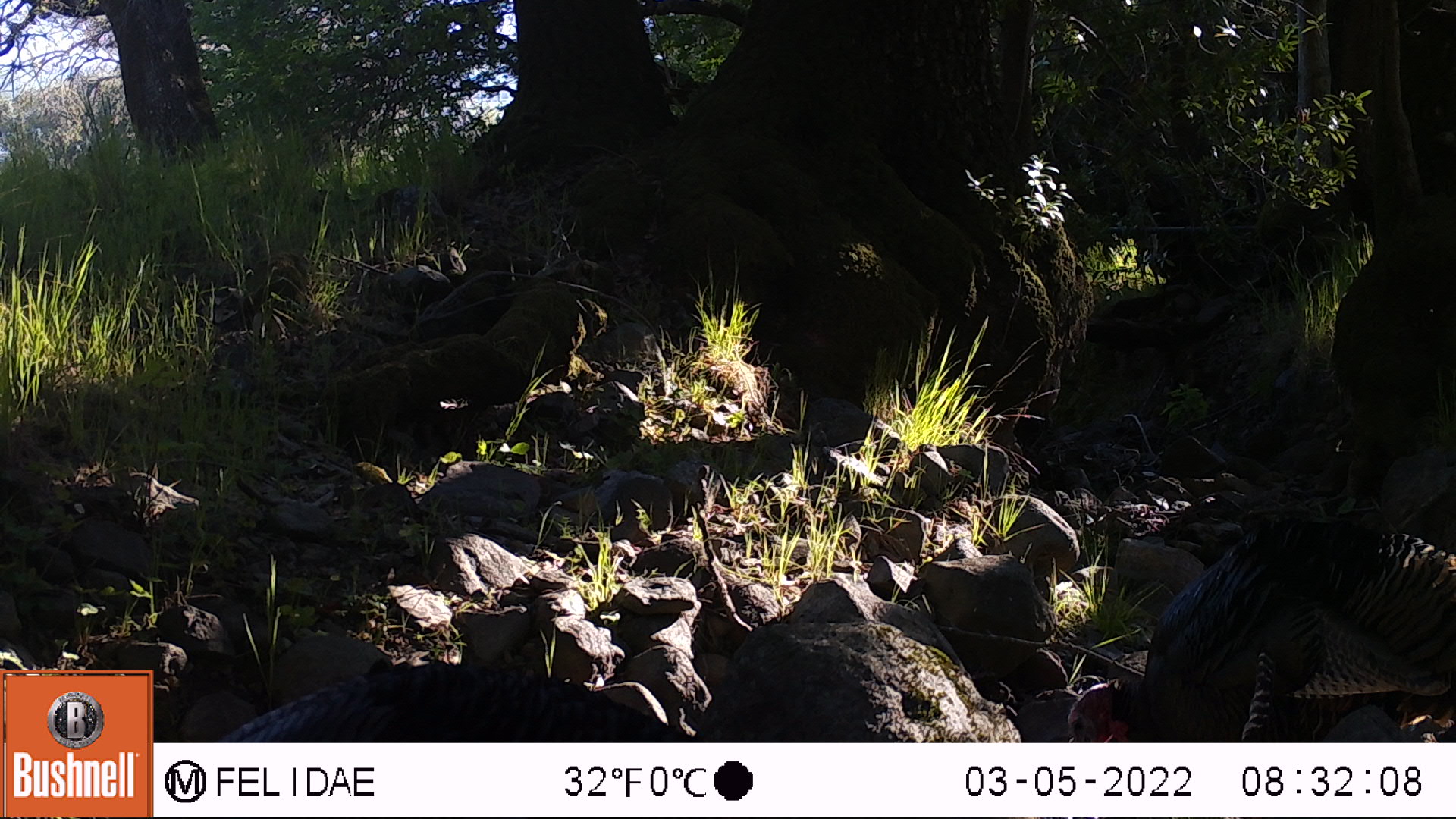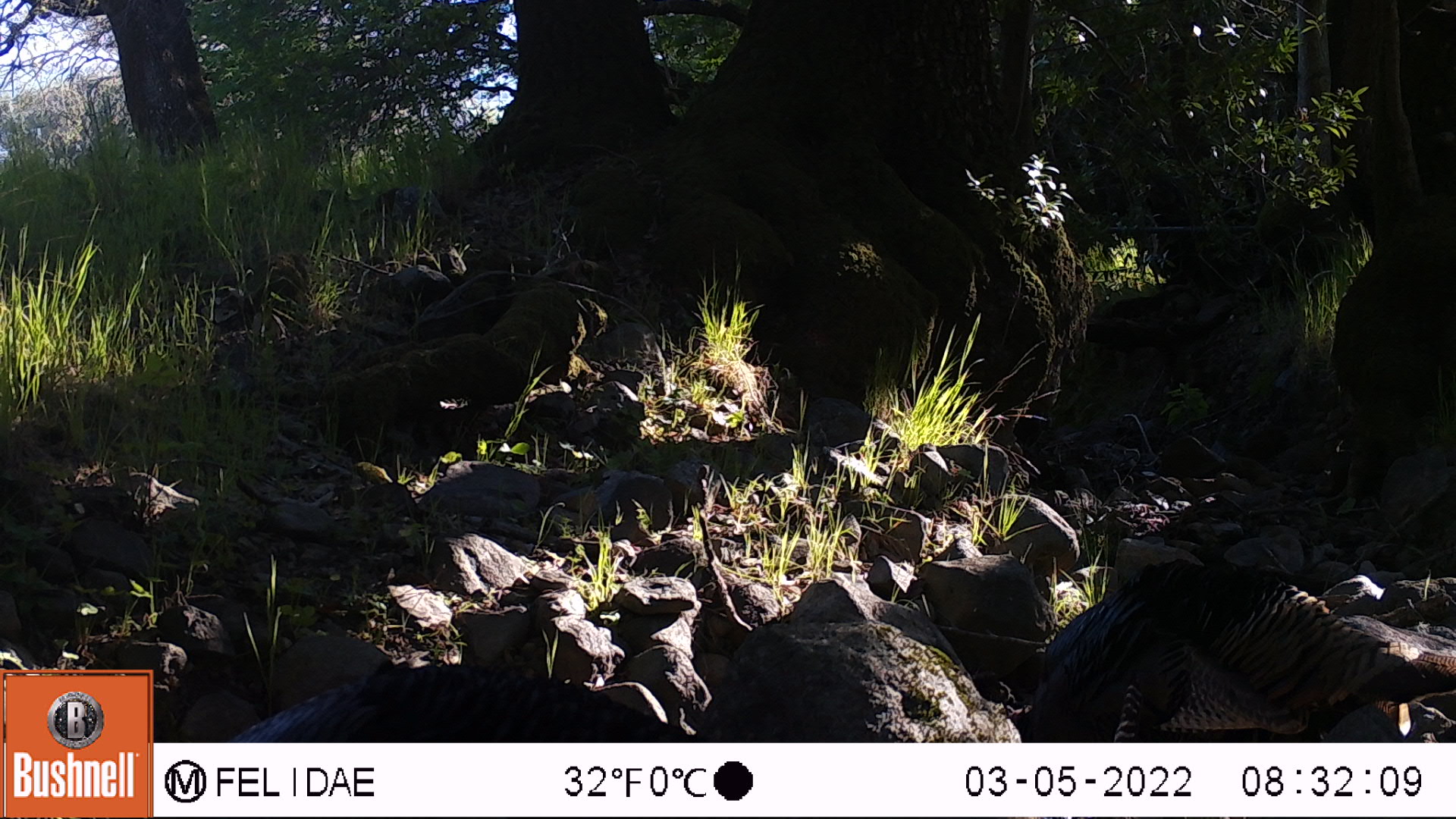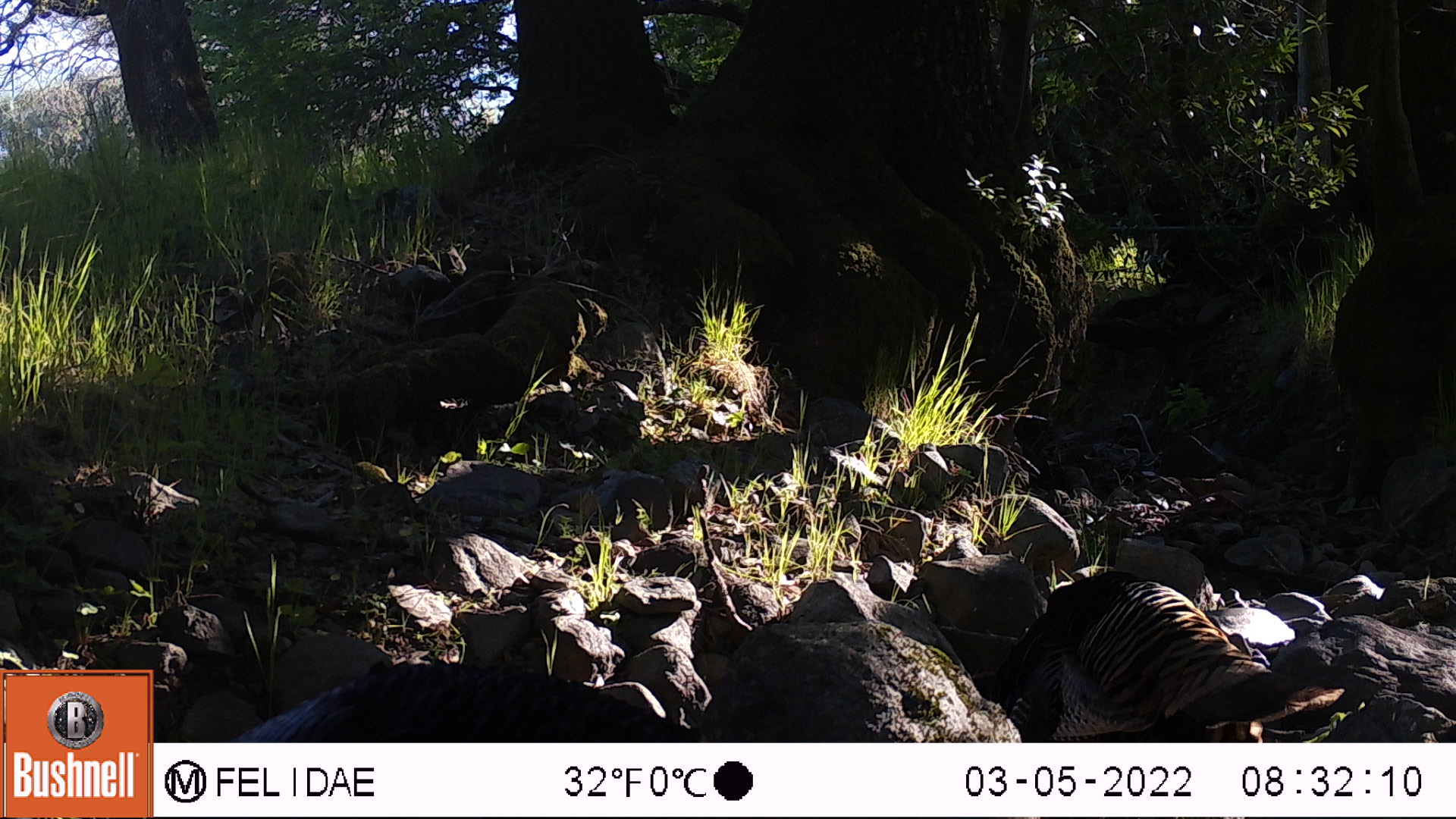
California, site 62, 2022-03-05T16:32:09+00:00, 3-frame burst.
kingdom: Animalia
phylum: Chordata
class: Aves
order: Galliformes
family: Phasianidae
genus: Meleagris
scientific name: Meleagris gallopavo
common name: turkey